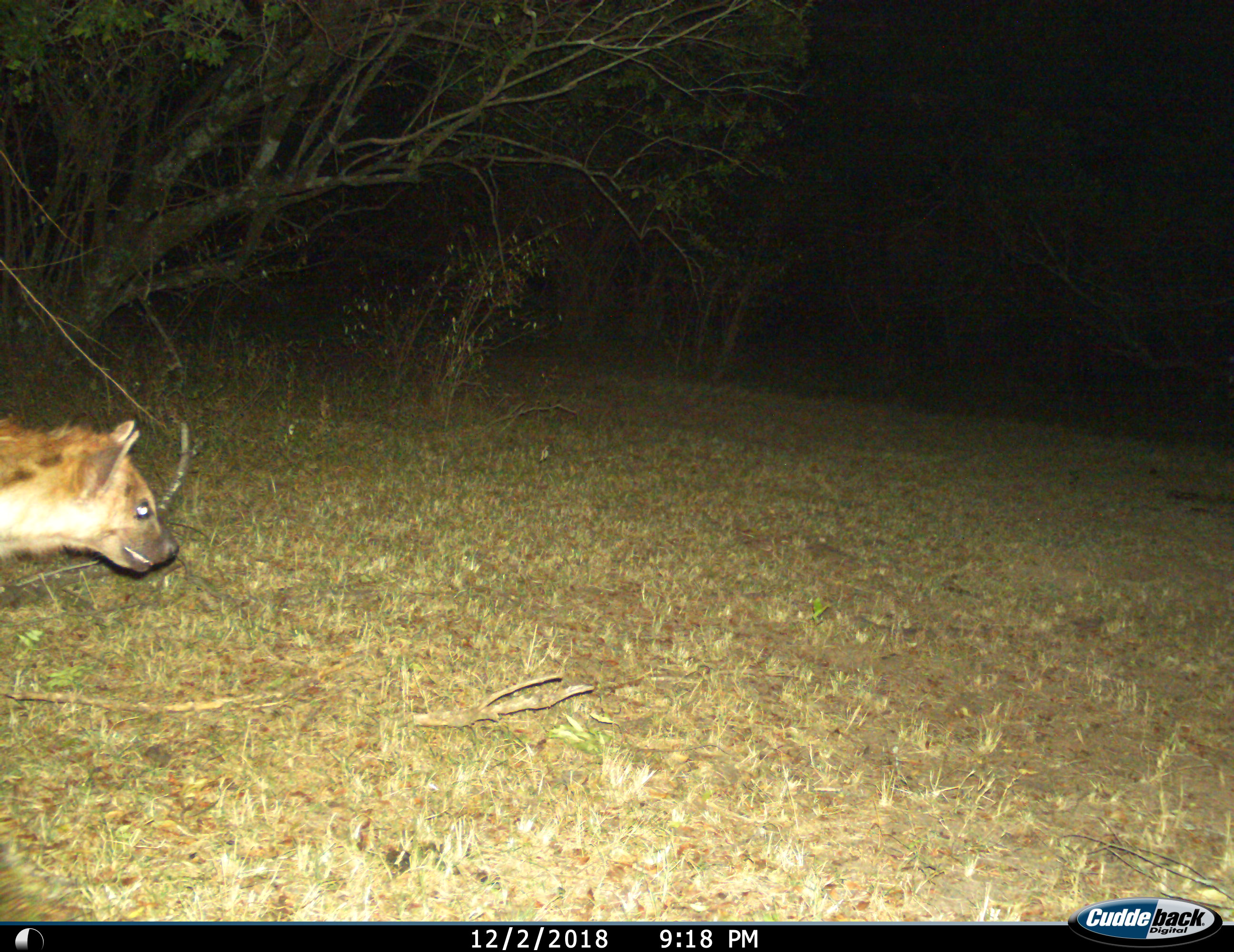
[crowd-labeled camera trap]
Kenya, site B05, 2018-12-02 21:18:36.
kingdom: Animalia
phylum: Chordata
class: Mammalia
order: Carnivora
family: Hyaenidae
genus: Crocuta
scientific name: Crocuta crocuta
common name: spotted hyena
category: hyenaspotted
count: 1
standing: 20%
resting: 0%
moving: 90%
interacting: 0%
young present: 0%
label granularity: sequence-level